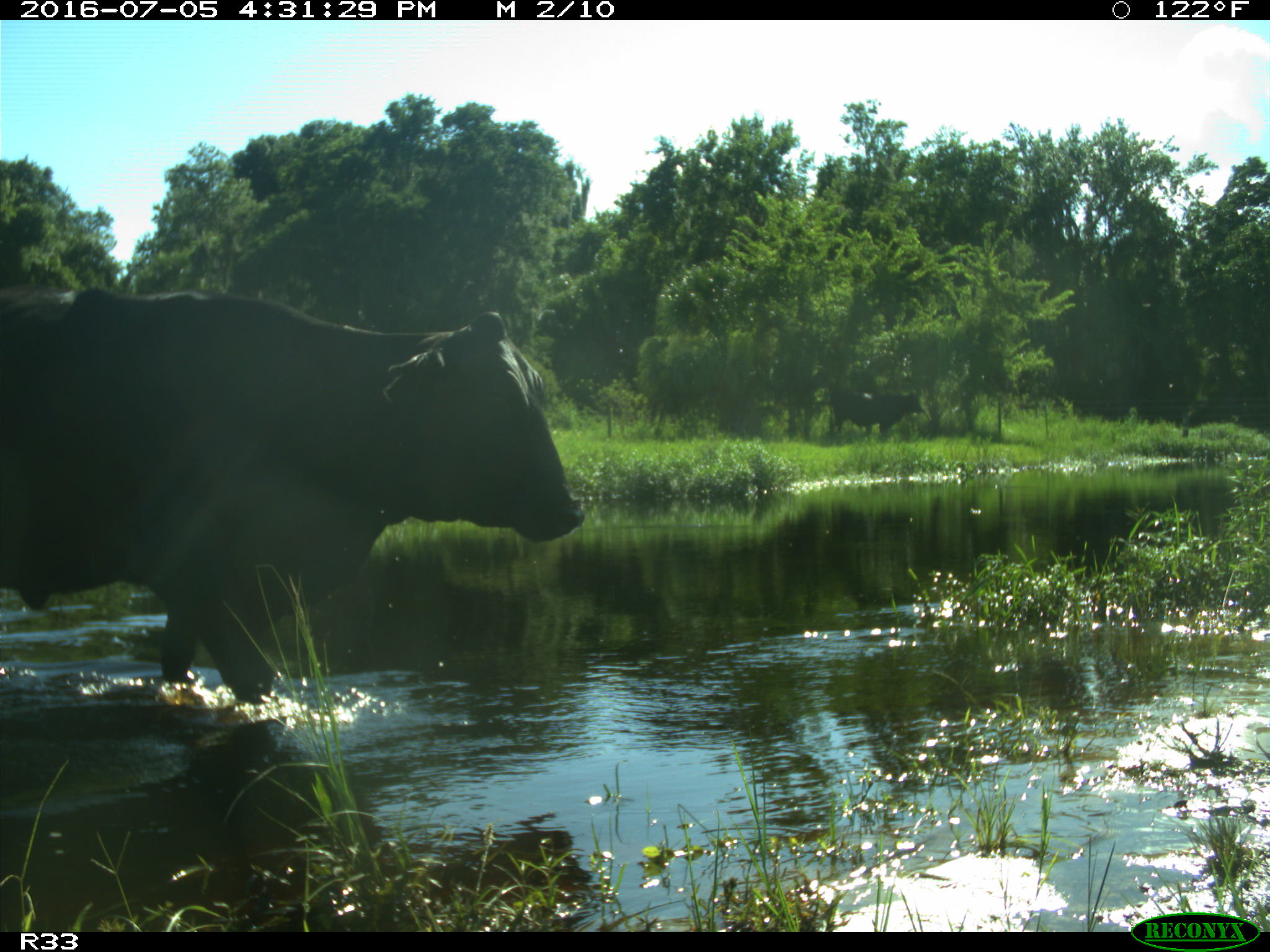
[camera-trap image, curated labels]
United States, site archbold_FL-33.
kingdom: Animalia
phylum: Chordata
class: Mammalia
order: Artiodactyla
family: Bovidae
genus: Bos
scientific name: Bos taurus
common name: domestic cow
Bos taurus (domestic cow).